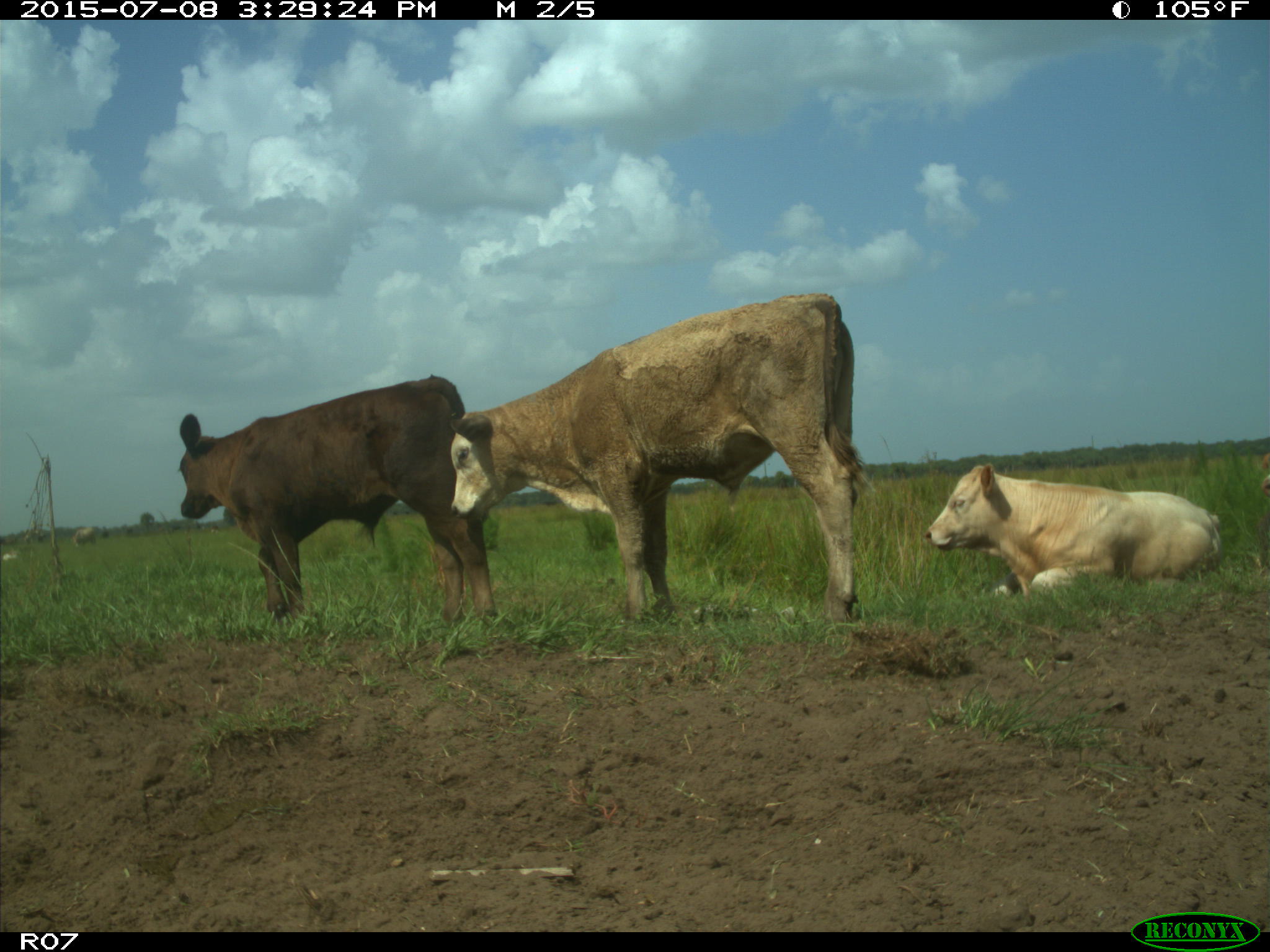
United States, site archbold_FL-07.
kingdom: Animalia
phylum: Chordata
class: Mammalia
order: Artiodactyla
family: Bovidae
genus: Bos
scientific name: Bos taurus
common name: domestic cow